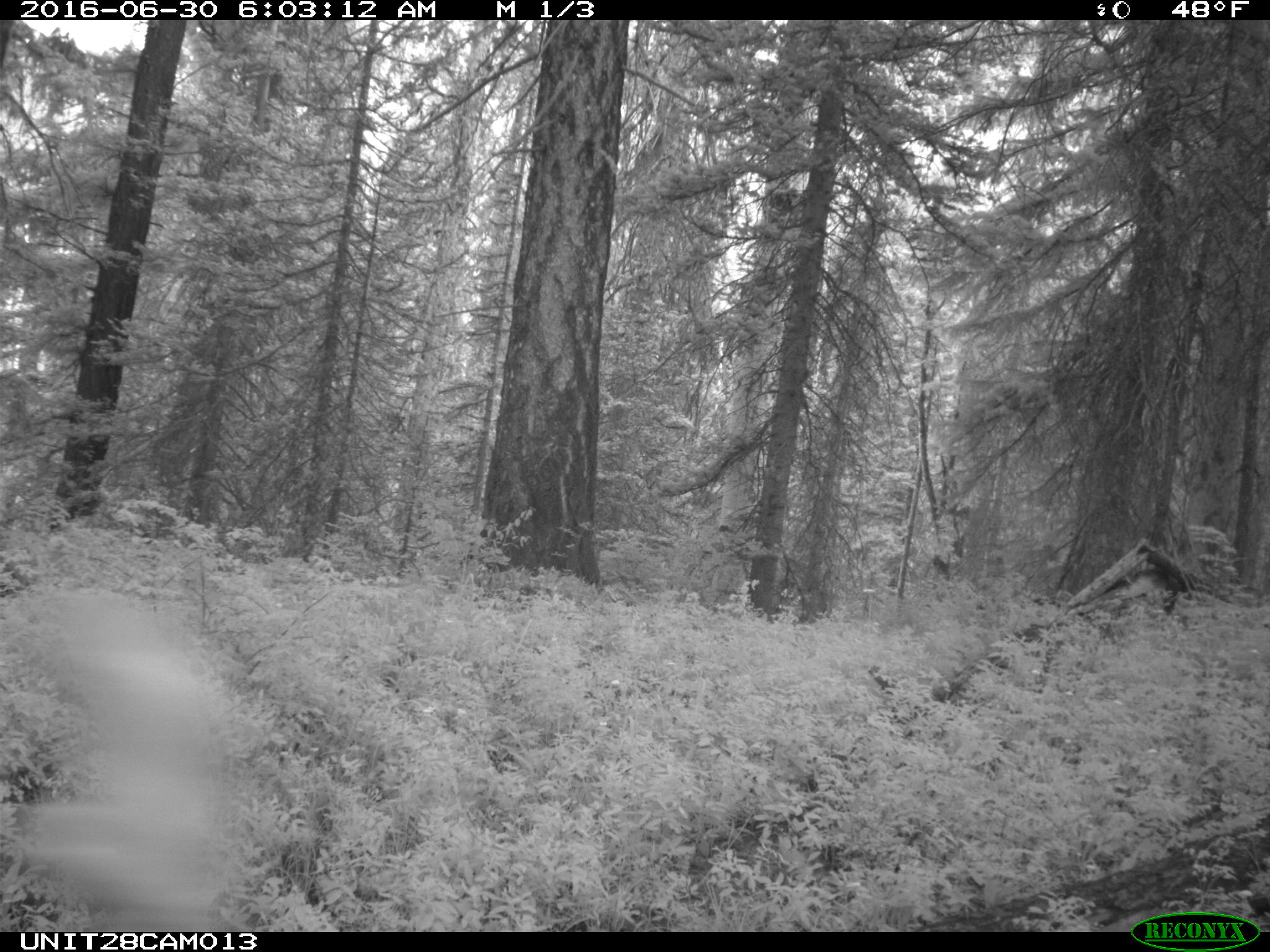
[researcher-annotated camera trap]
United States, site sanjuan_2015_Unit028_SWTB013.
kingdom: Animalia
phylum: Chordata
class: Mammalia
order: Artiodactyla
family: Cervidae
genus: Cervus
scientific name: Cervus elaphus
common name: red deer